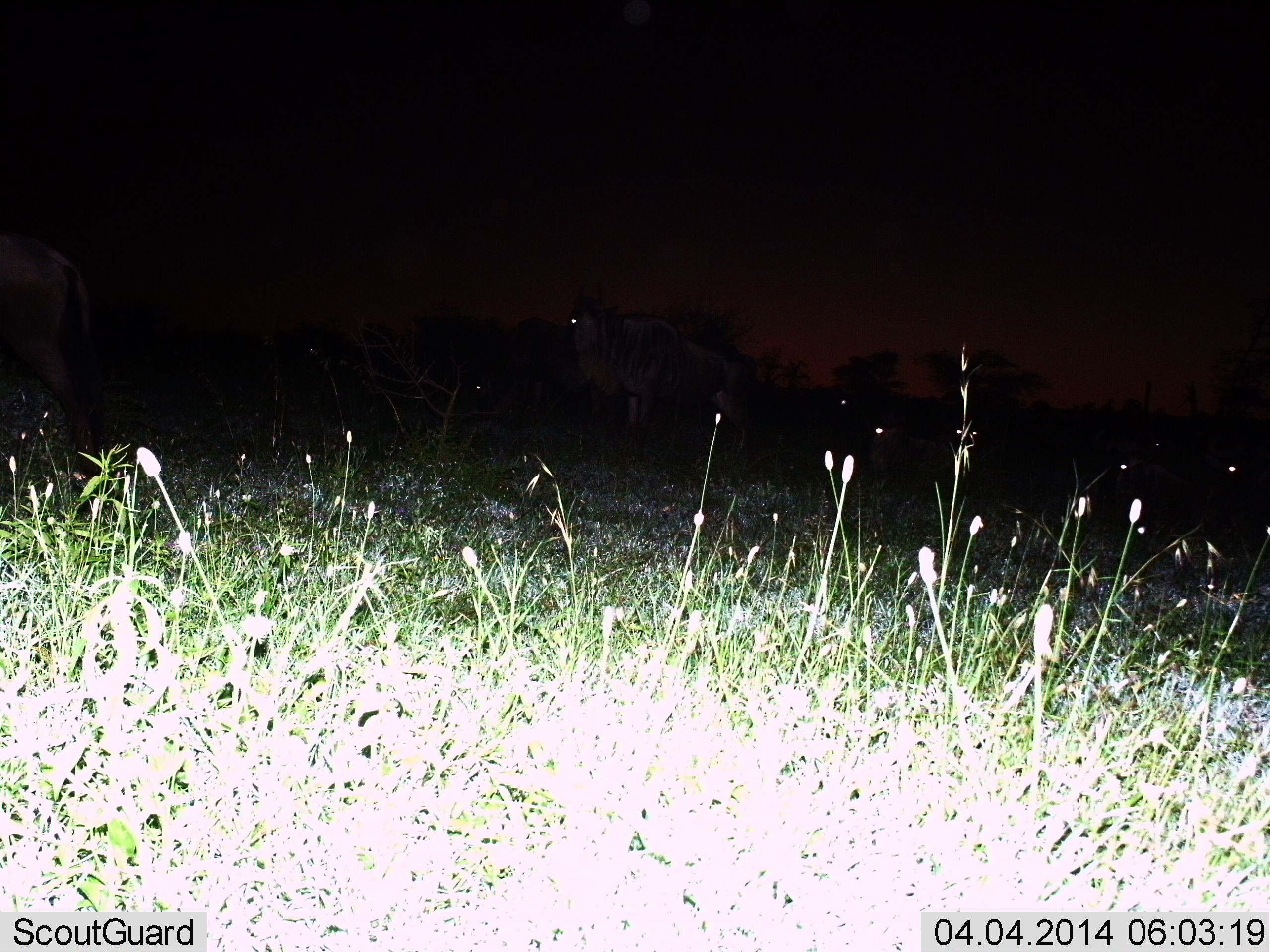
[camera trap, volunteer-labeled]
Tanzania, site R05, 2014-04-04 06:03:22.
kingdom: Animalia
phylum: Chordata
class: Mammalia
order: Artiodactyla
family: Bovidae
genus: Connochaetes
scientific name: Connochaetes taurinus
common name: blue wildebeest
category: wildebeest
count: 5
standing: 90%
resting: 20%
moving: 20%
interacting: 0%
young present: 0%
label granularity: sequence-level